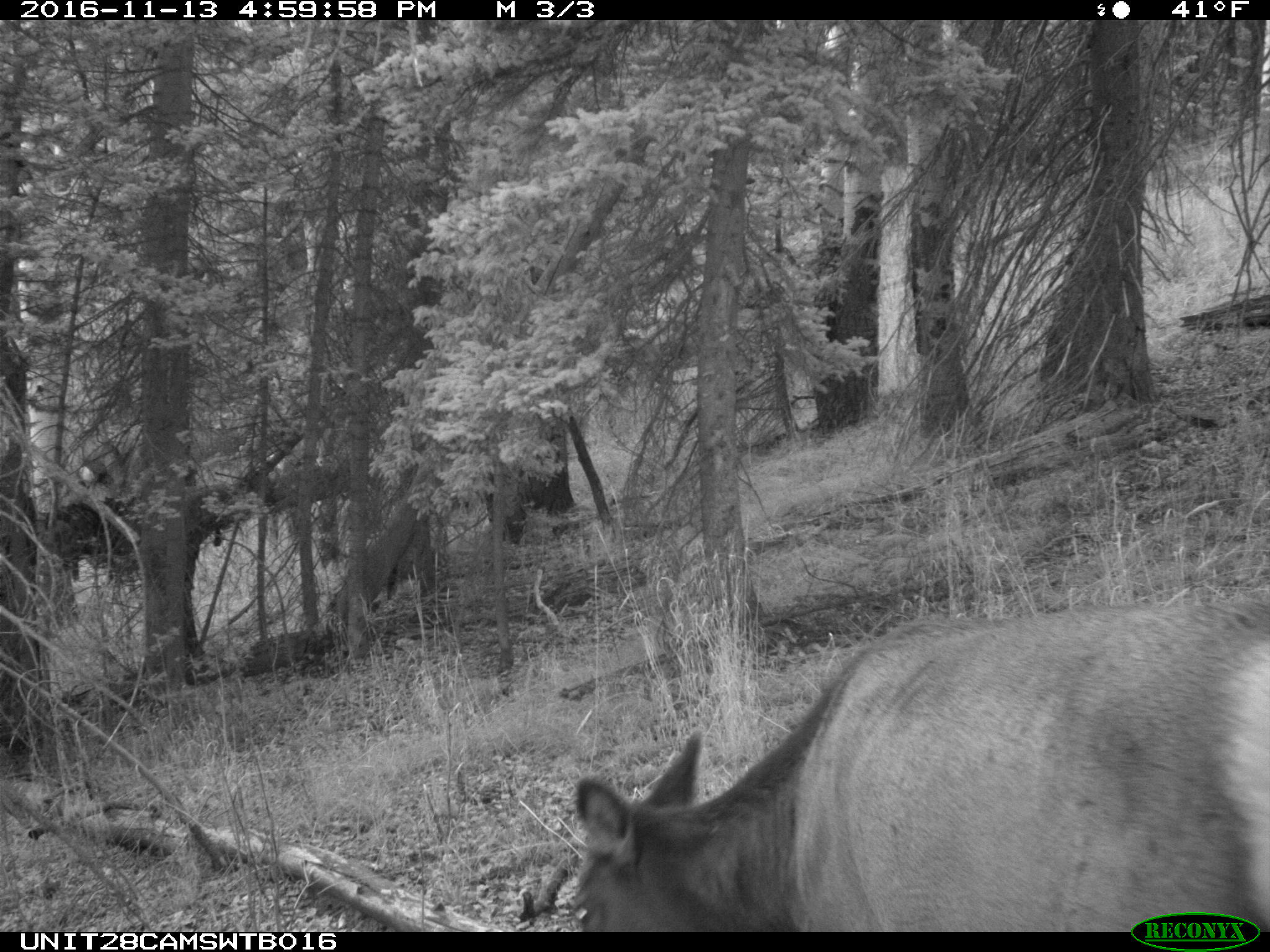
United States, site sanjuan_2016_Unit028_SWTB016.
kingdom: Animalia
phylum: Chordata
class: Mammalia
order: Artiodactyla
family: Cervidae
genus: Cervus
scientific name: Cervus elaphus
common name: red deer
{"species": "Cervus elaphus (red deer)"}